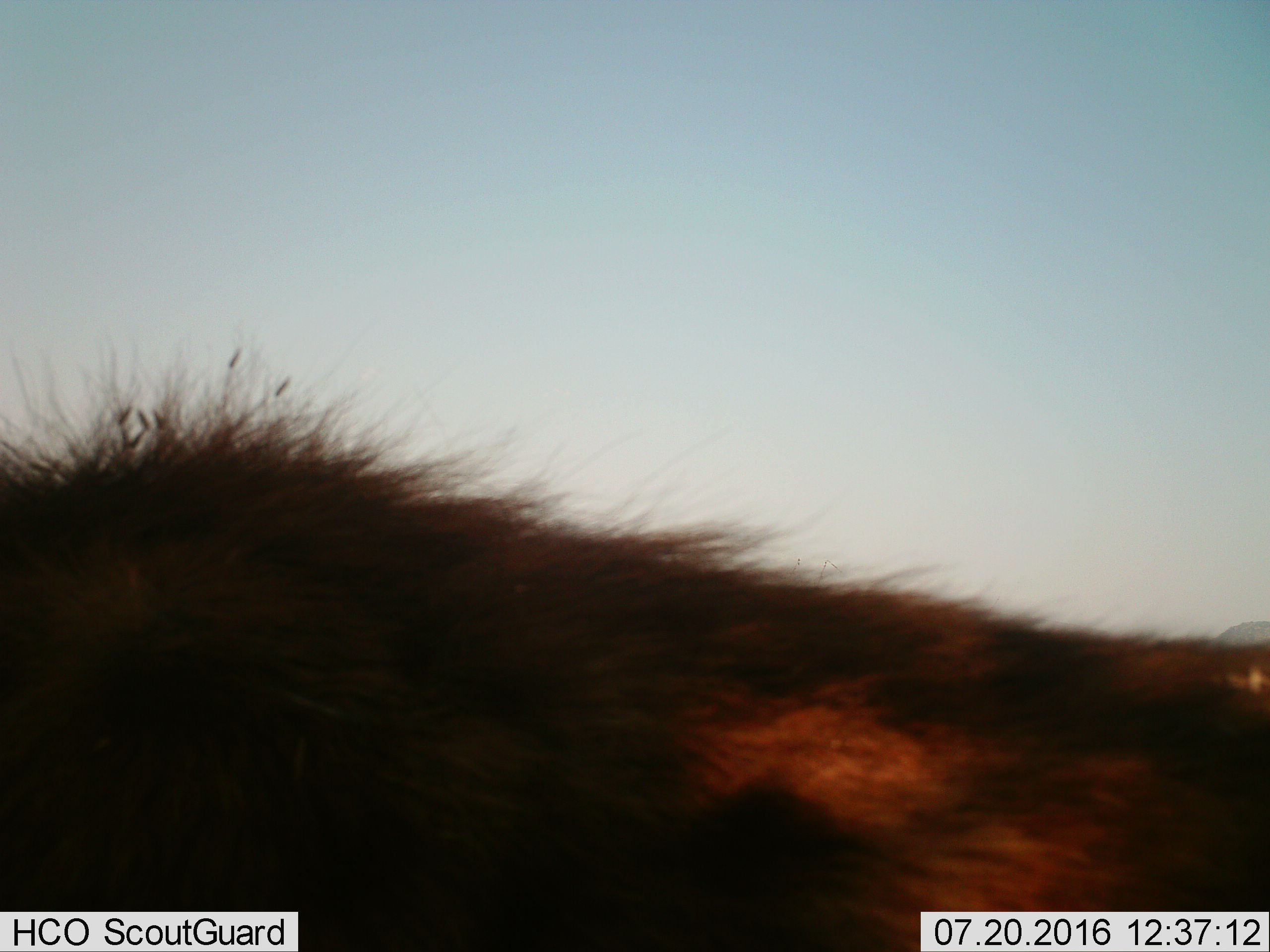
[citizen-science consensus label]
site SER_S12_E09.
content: unidentified animal